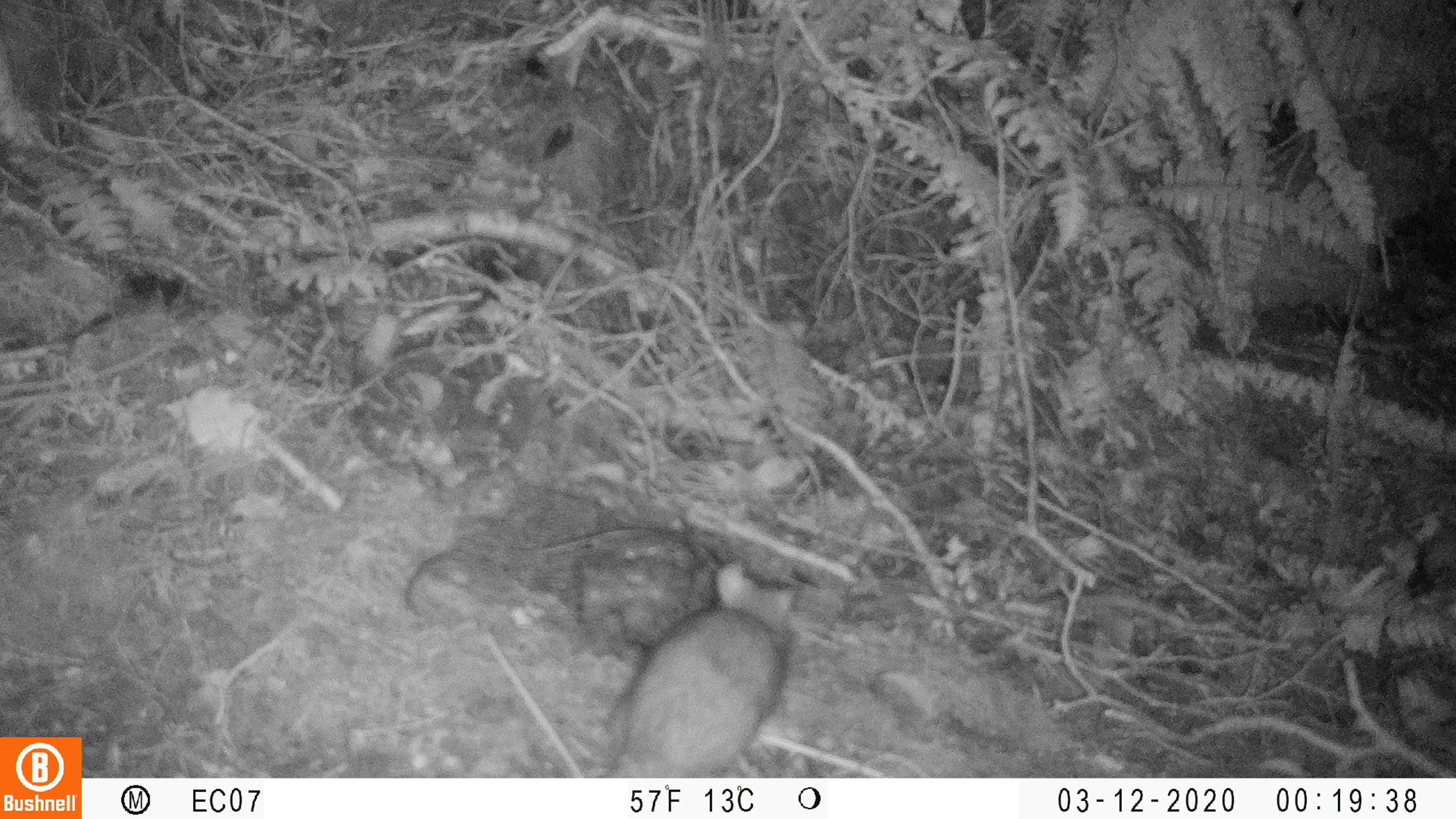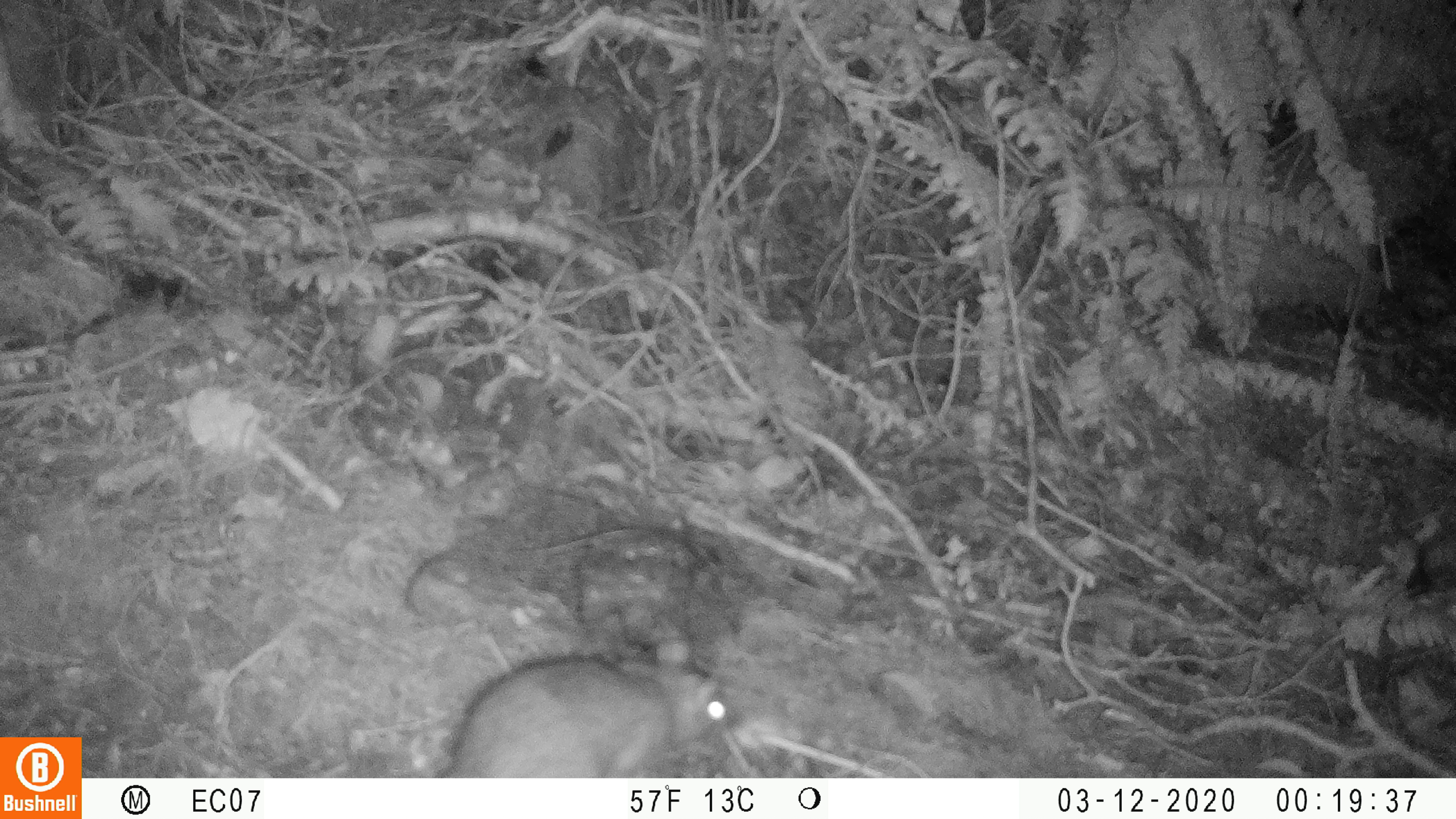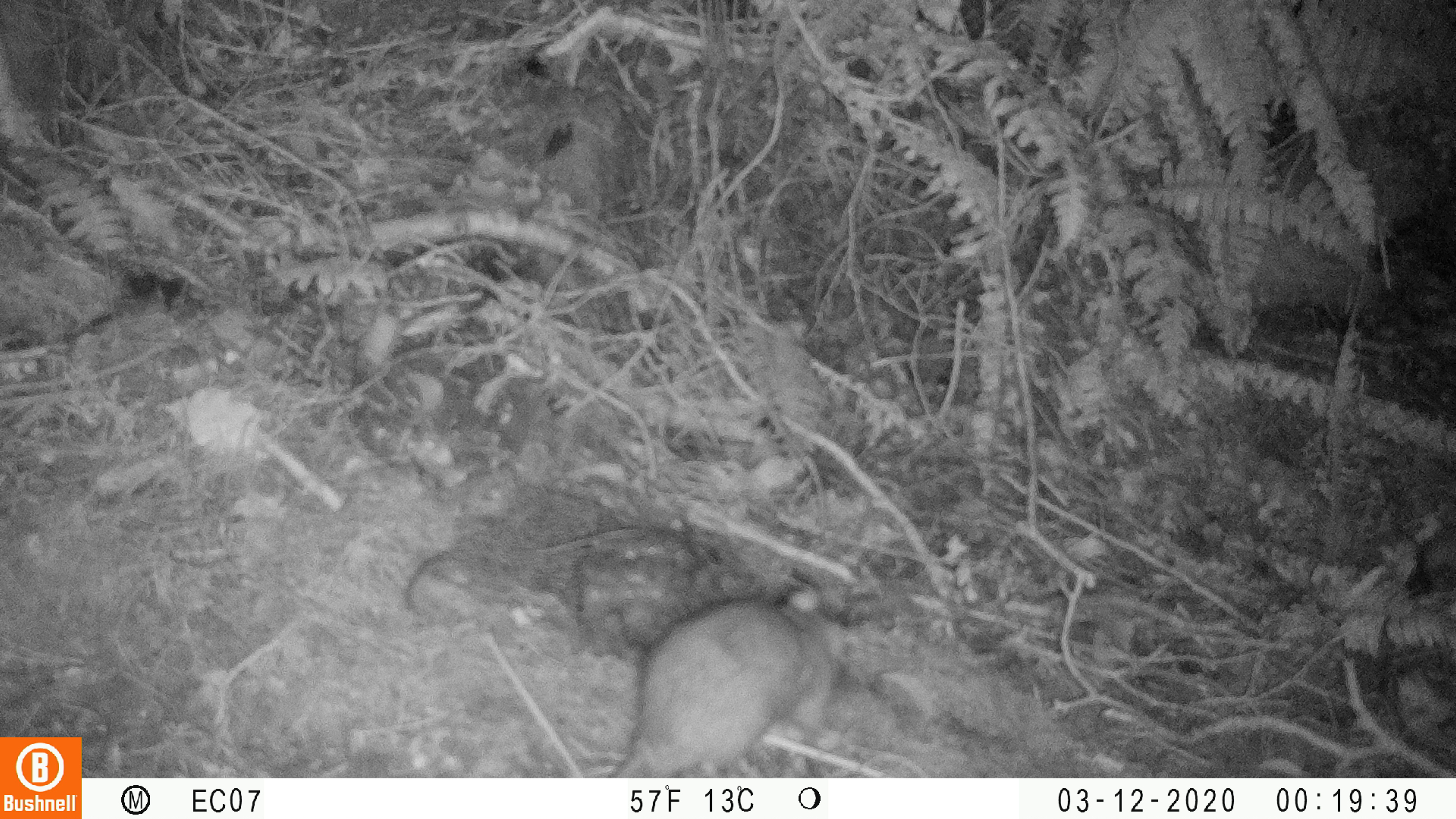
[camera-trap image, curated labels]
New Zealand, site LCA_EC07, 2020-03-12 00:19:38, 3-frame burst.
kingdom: Animalia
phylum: Chordata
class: Mammalia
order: Rodentia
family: Muridae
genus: Rattus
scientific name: Rattus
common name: rat